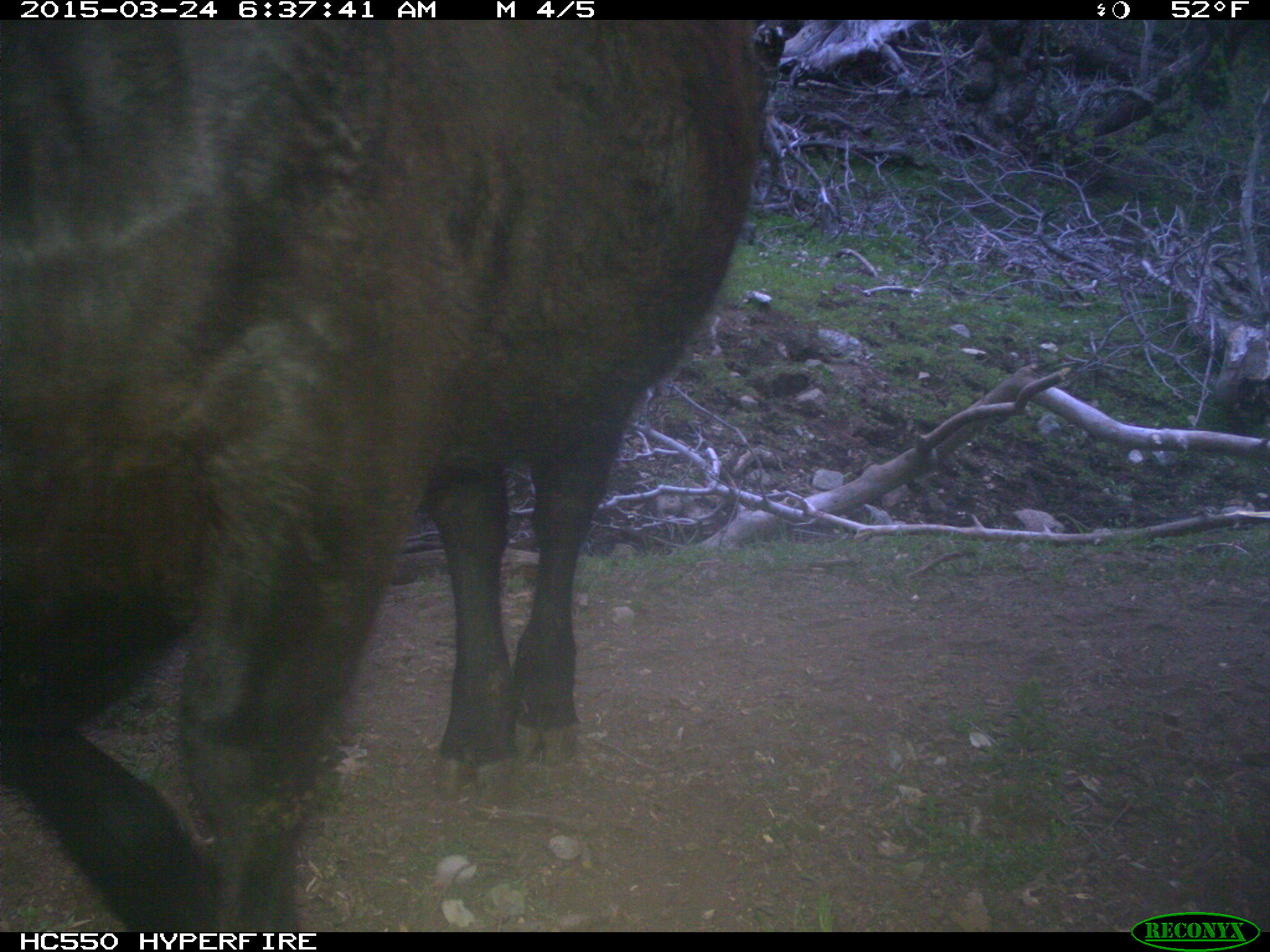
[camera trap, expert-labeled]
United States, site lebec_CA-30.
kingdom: Animalia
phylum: Chordata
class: Mammalia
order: Artiodactyla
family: Bovidae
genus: Bos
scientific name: Bos taurus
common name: domestic cow